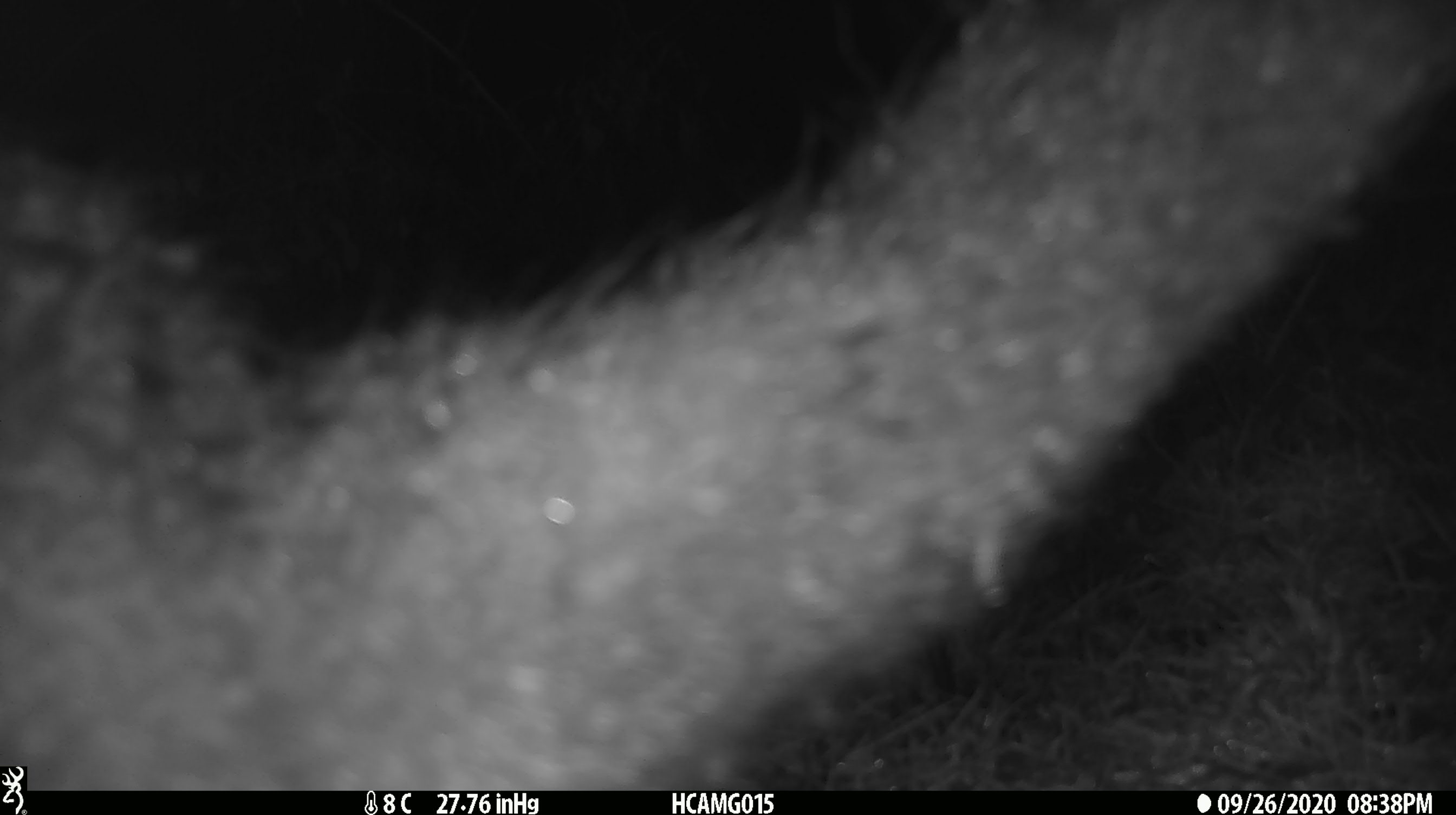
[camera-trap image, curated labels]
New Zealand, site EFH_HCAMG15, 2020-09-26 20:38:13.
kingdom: Animalia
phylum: Chordata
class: Mammalia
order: Diprotodontia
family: Phalangeridae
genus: Trichosurus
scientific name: Trichosurus vulpecula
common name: common brushtail possum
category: possum